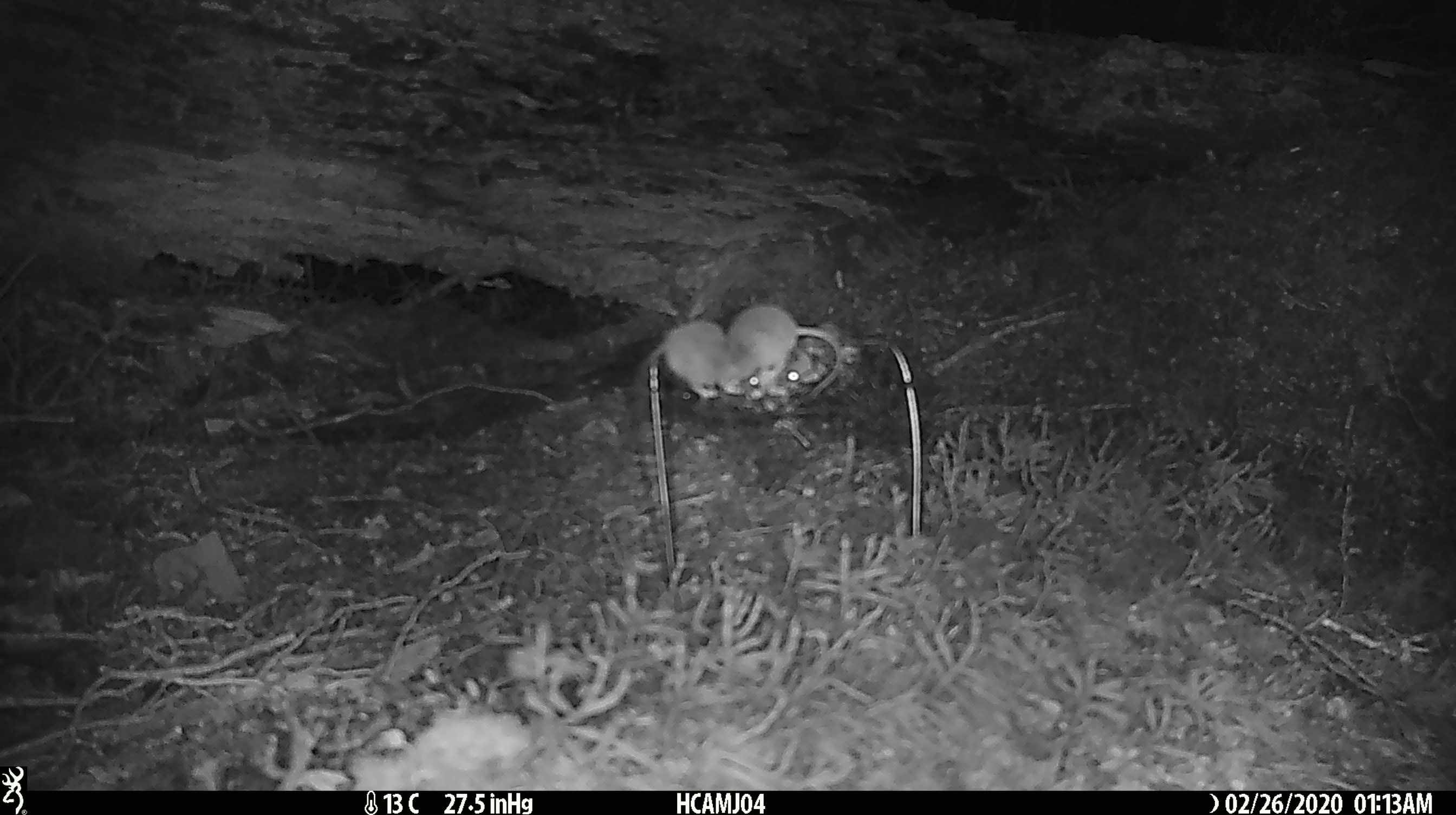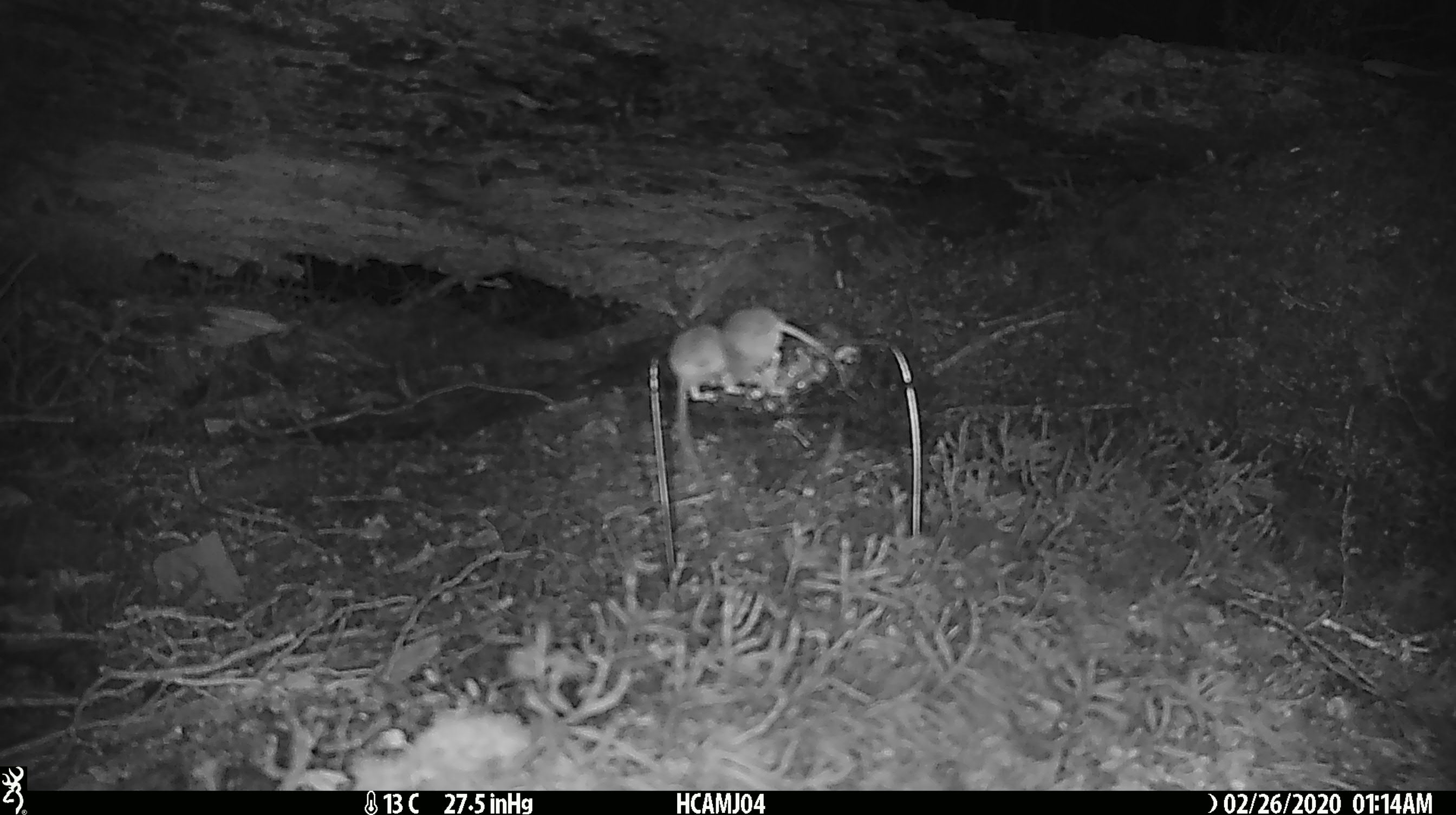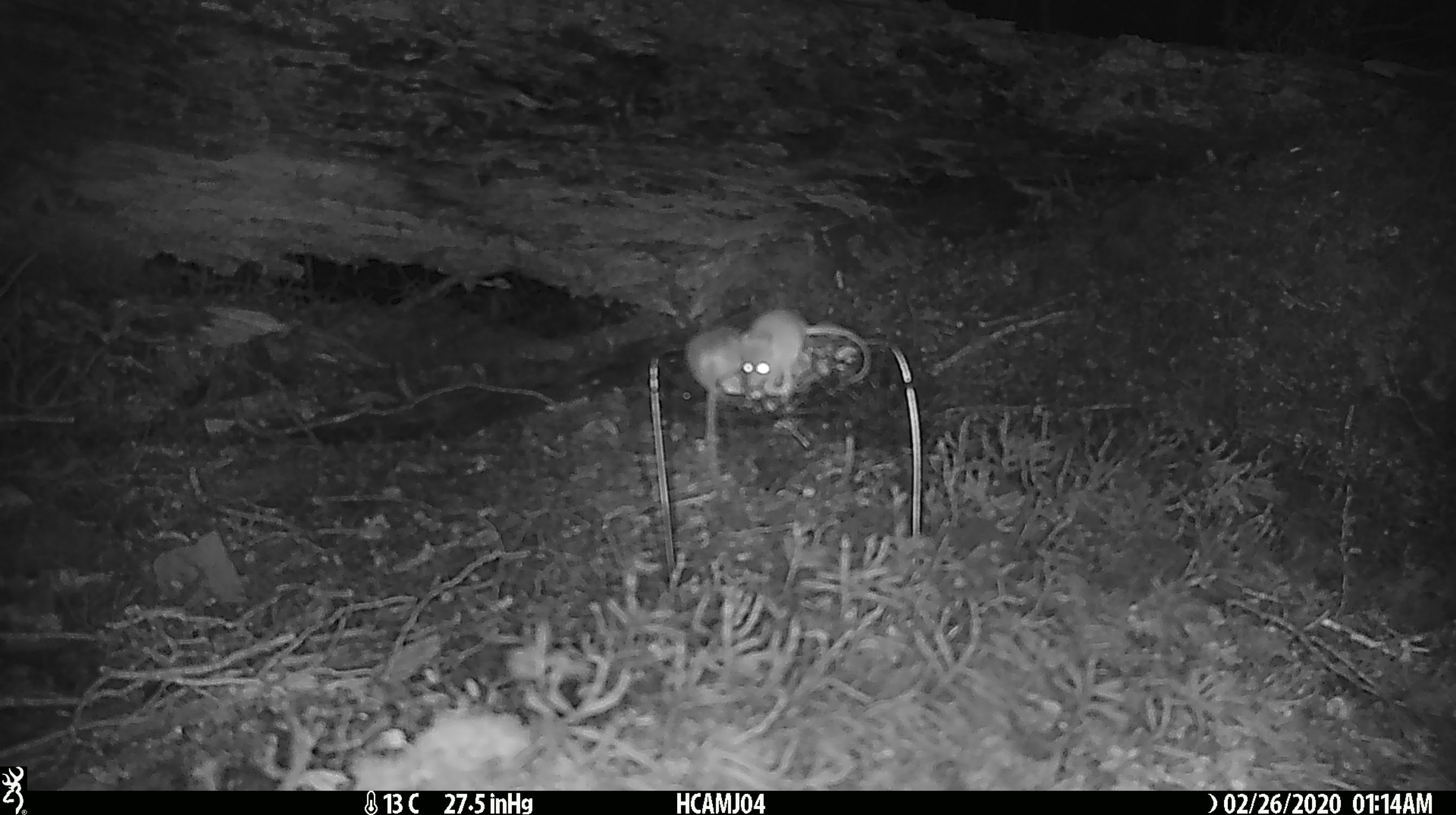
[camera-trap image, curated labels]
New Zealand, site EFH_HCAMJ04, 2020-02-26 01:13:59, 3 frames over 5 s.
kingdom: Animalia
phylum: Chordata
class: Mammalia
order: Rodentia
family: Muridae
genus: Mus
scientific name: Mus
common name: mouse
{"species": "mouse (Mus)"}